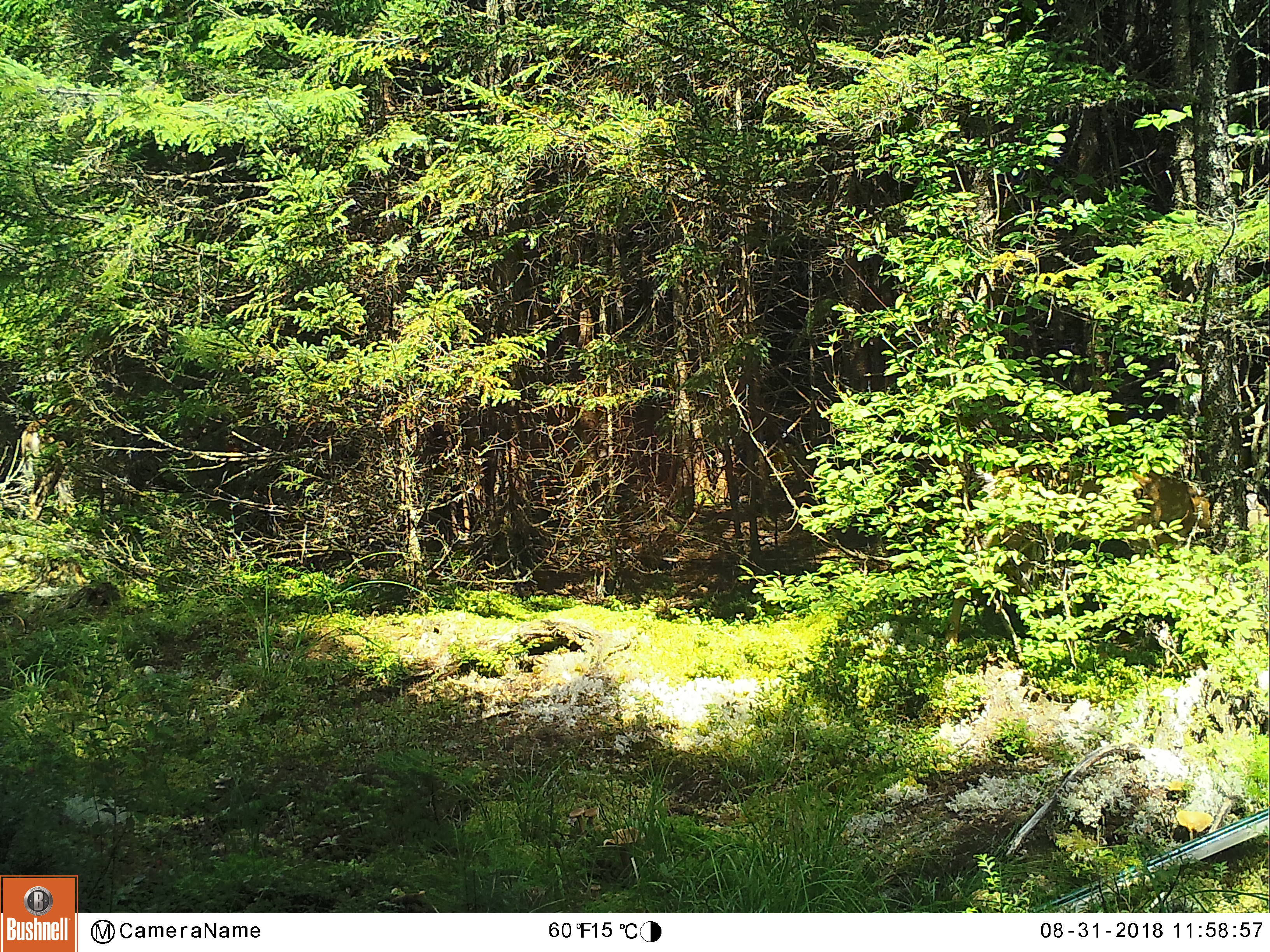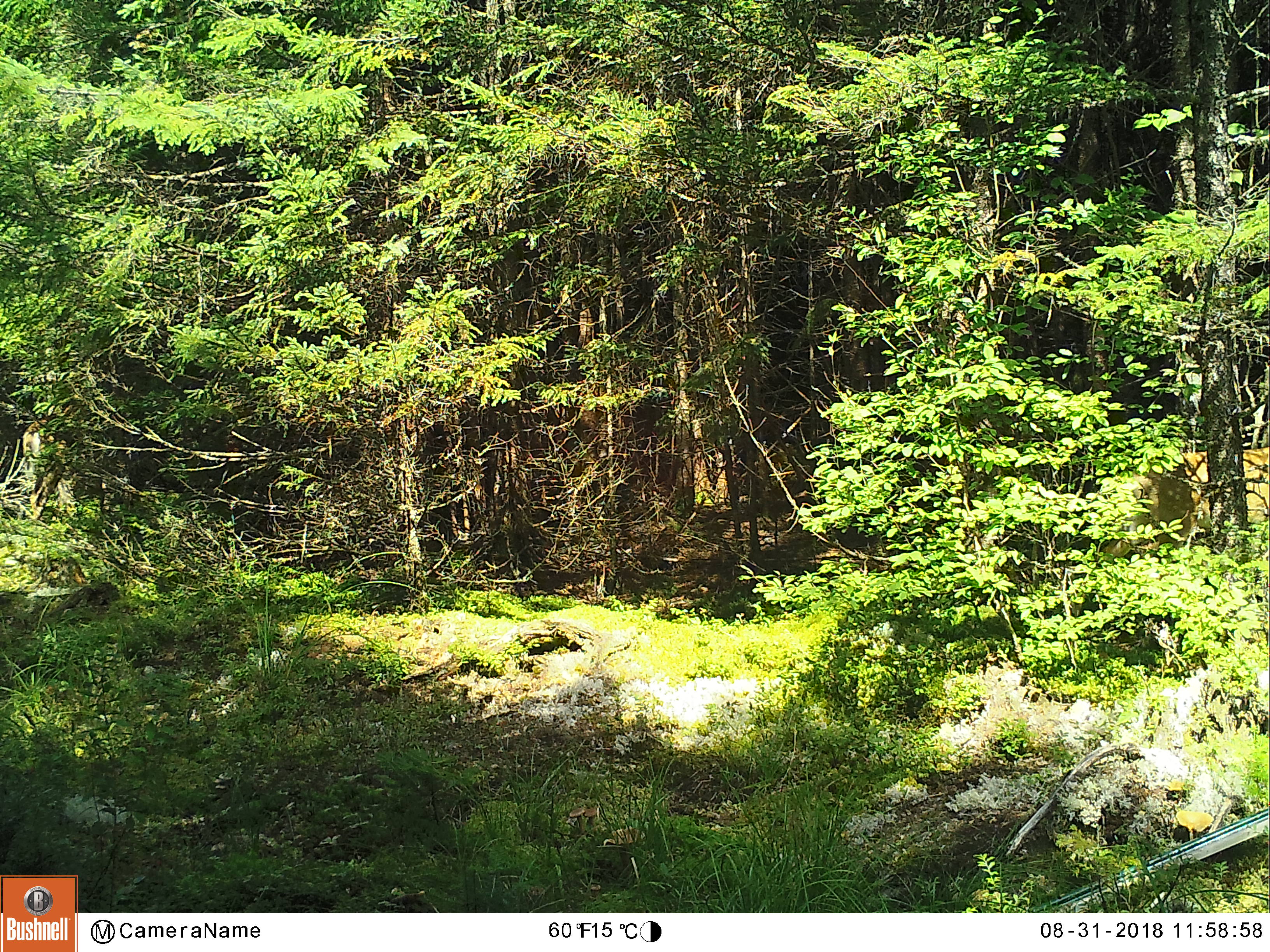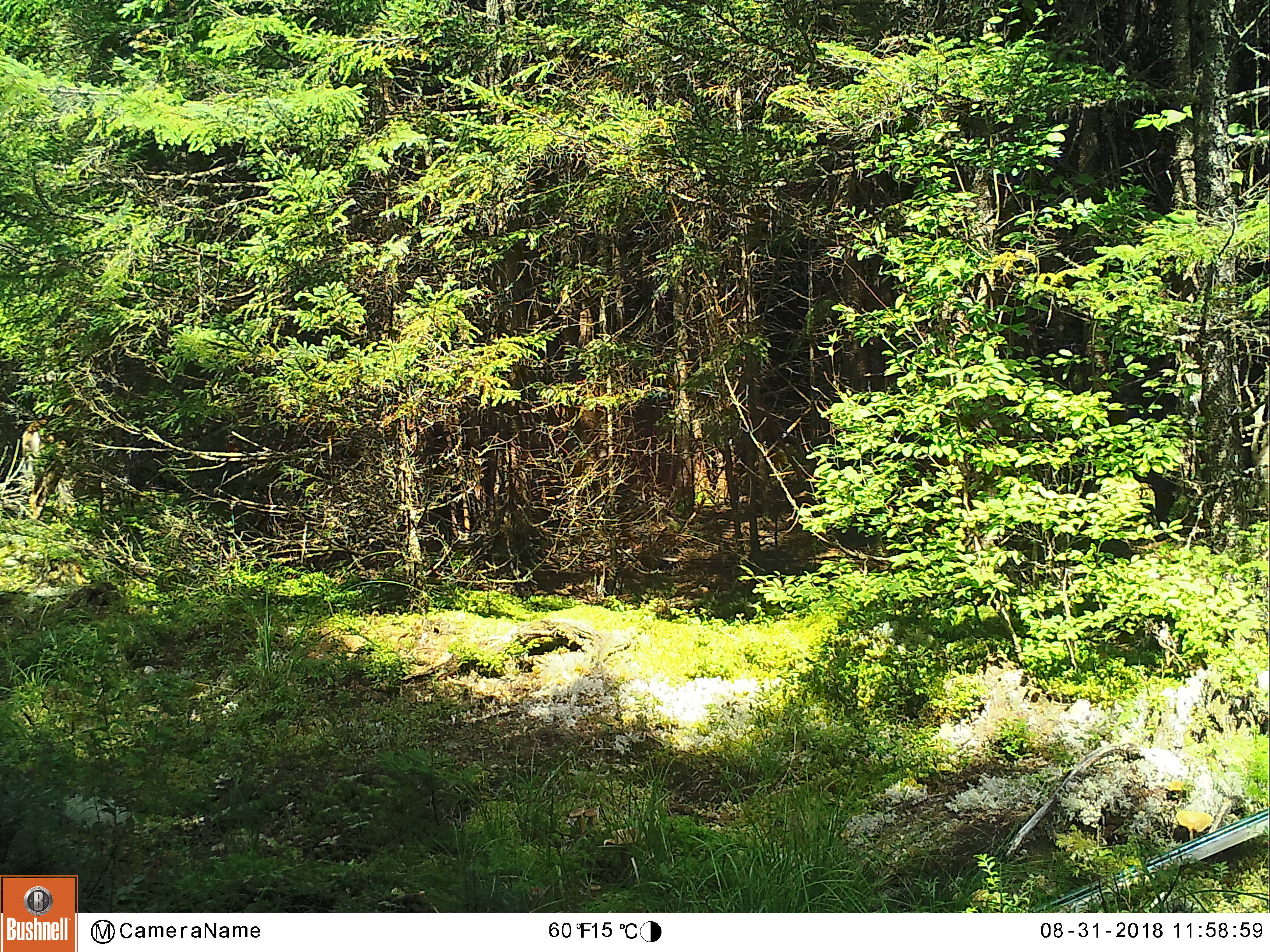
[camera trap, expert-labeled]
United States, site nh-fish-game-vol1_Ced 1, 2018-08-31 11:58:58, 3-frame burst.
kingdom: Animalia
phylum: Chordata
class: Mammalia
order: Artiodactyla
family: Cervidae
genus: Odocoileus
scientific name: Odocoileus virginianus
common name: white-tailed deer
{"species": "white-tailed deer (Odocoileus virginianus)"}